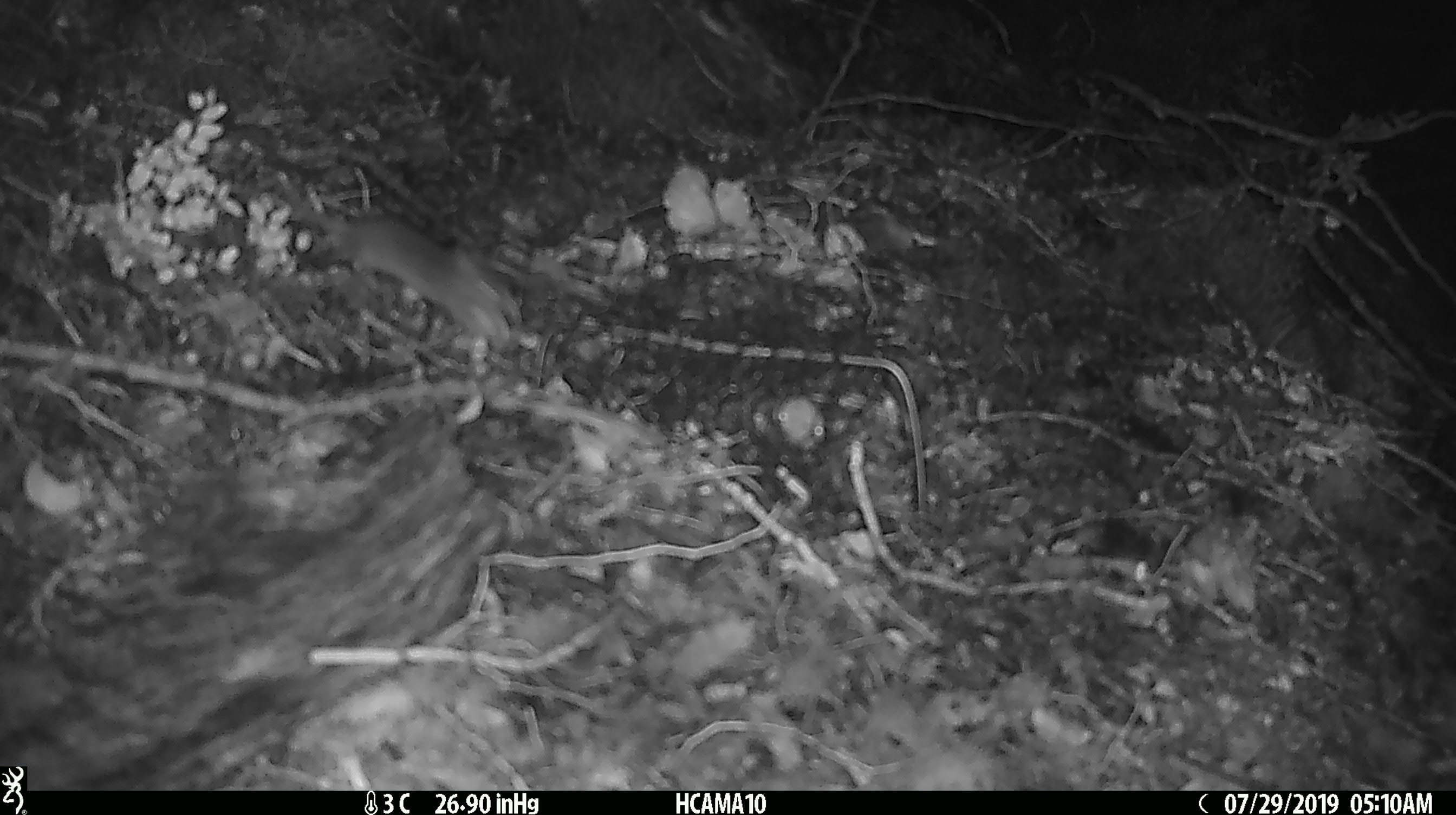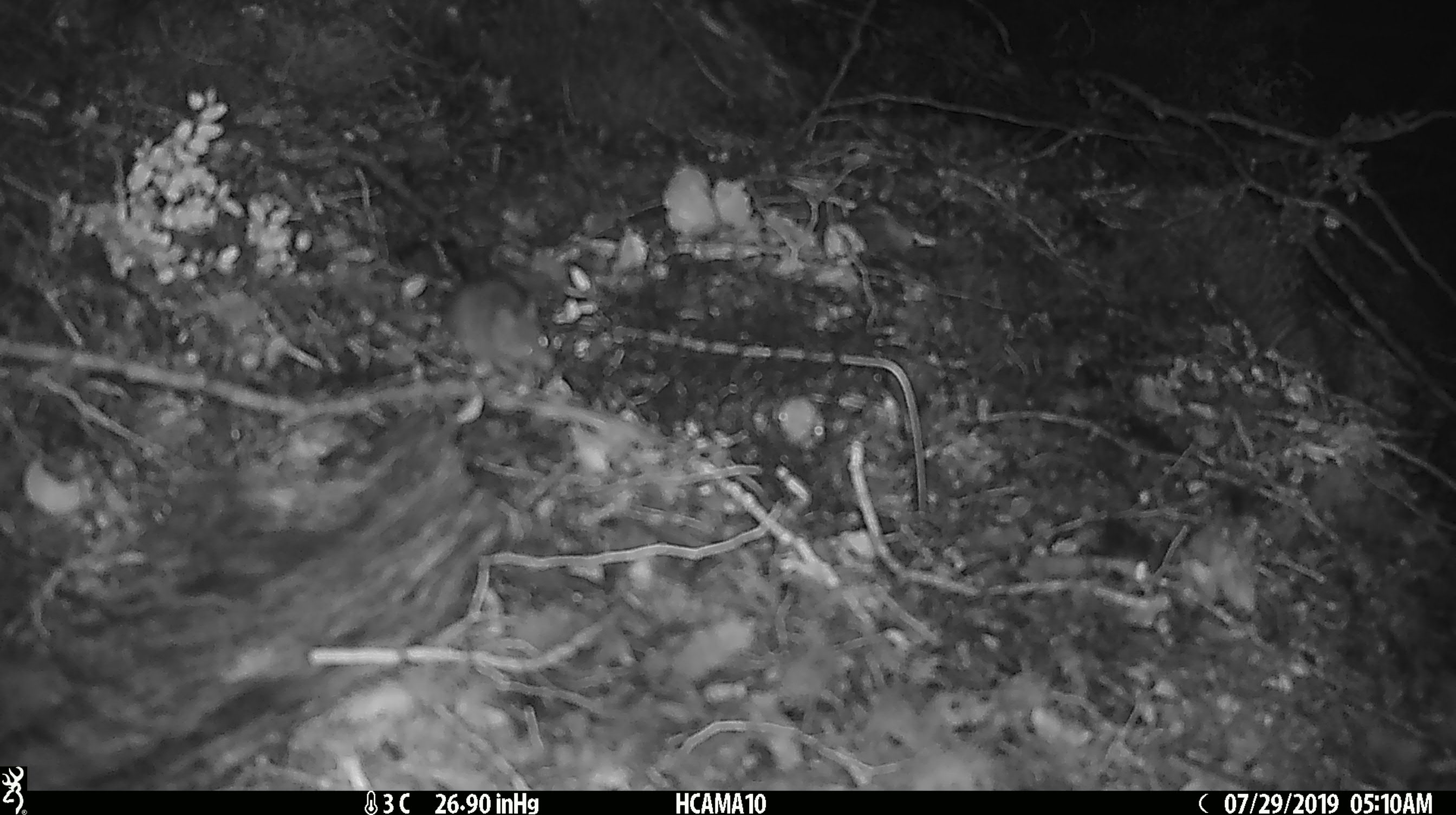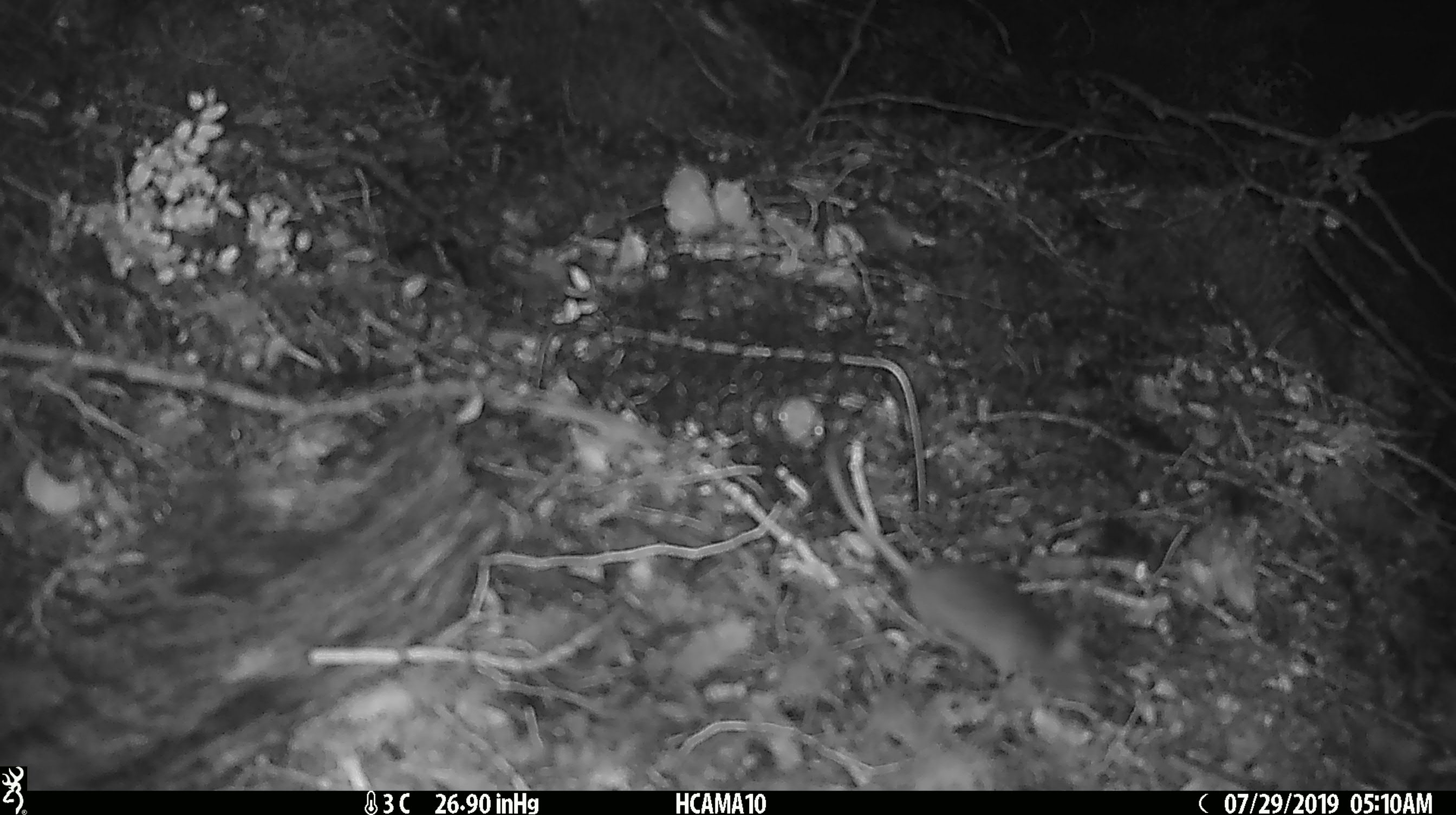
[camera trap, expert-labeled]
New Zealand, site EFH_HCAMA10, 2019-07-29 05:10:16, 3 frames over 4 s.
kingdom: Animalia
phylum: Chordata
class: Mammalia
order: Rodentia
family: Muridae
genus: Mus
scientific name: Mus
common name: mouse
Mouse (Mus).